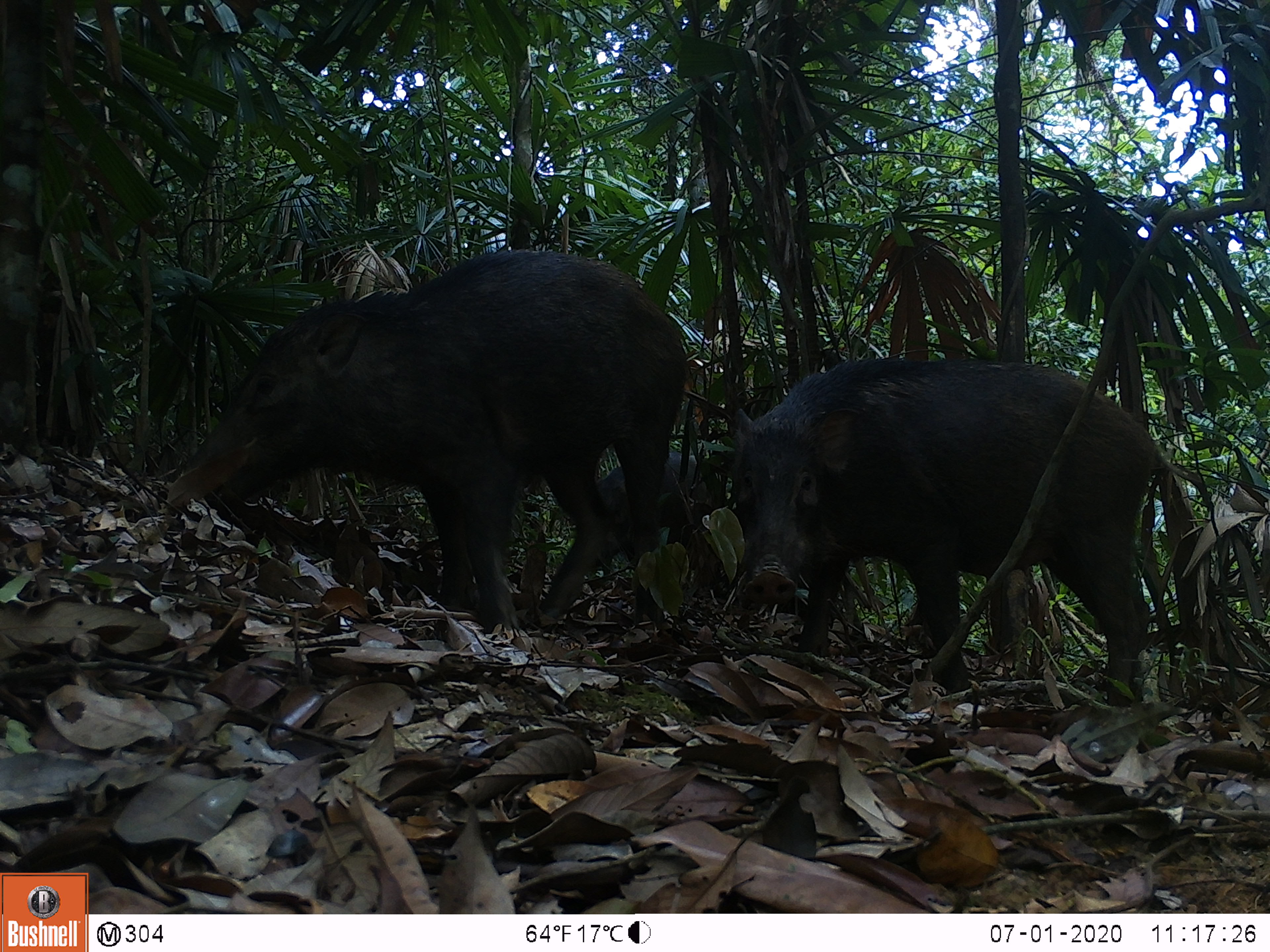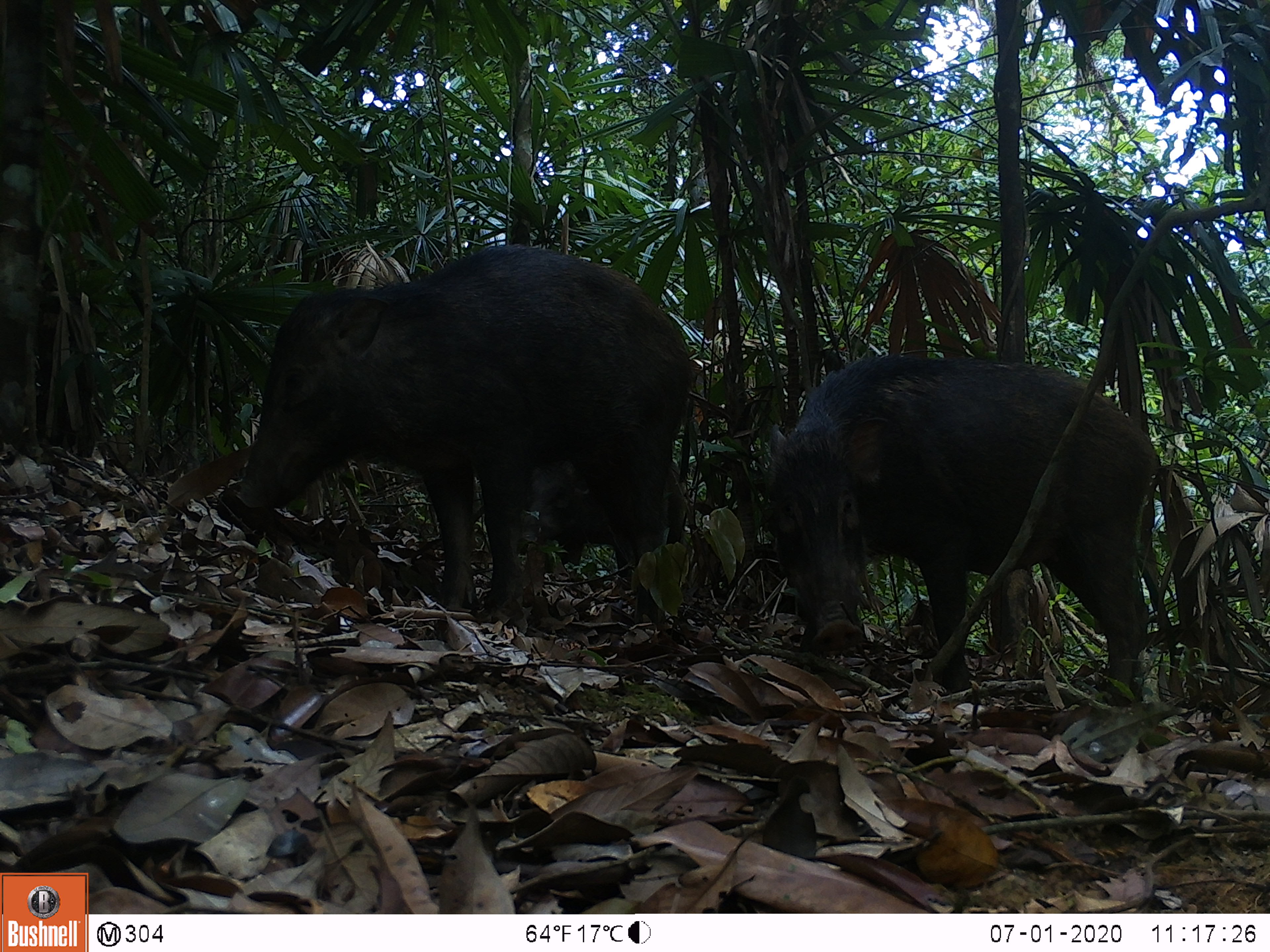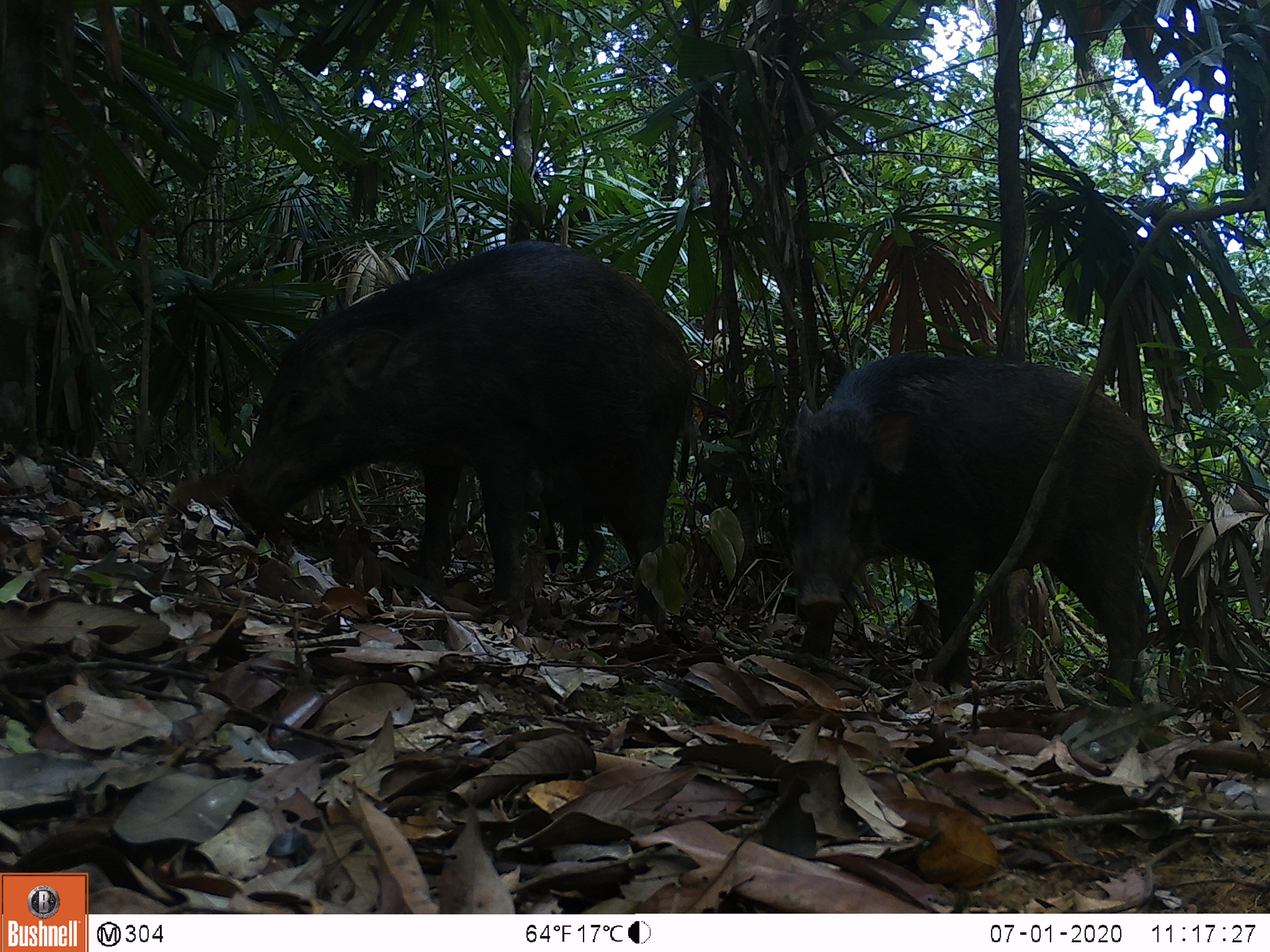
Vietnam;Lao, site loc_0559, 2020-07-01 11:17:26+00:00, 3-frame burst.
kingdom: Animalia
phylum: Chordata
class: Mammalia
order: Artiodactyla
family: Suidae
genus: Sus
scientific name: Sus scrofa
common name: eurasian wild pig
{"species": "eurasian wild pig (Sus scrofa)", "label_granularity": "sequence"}